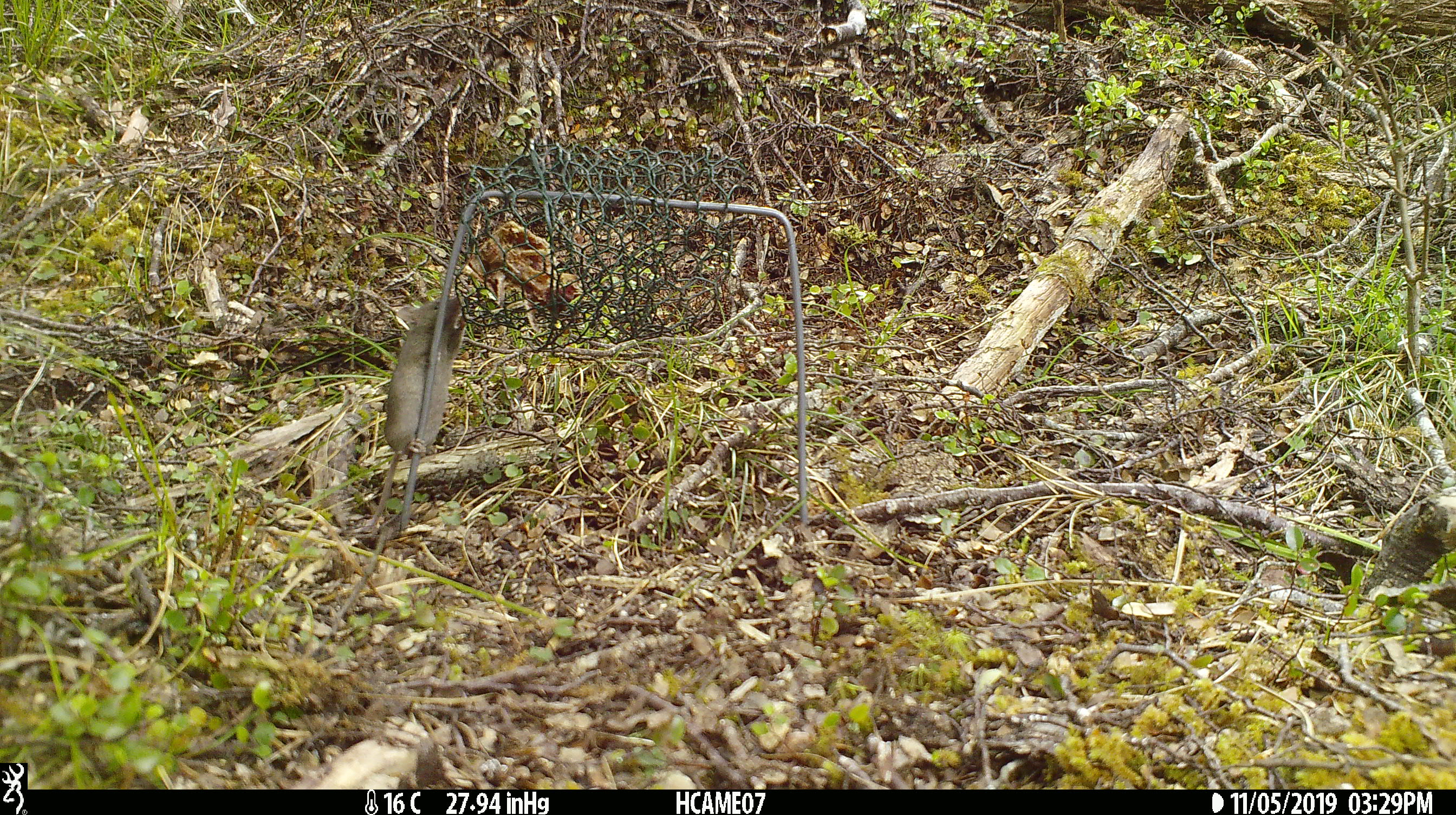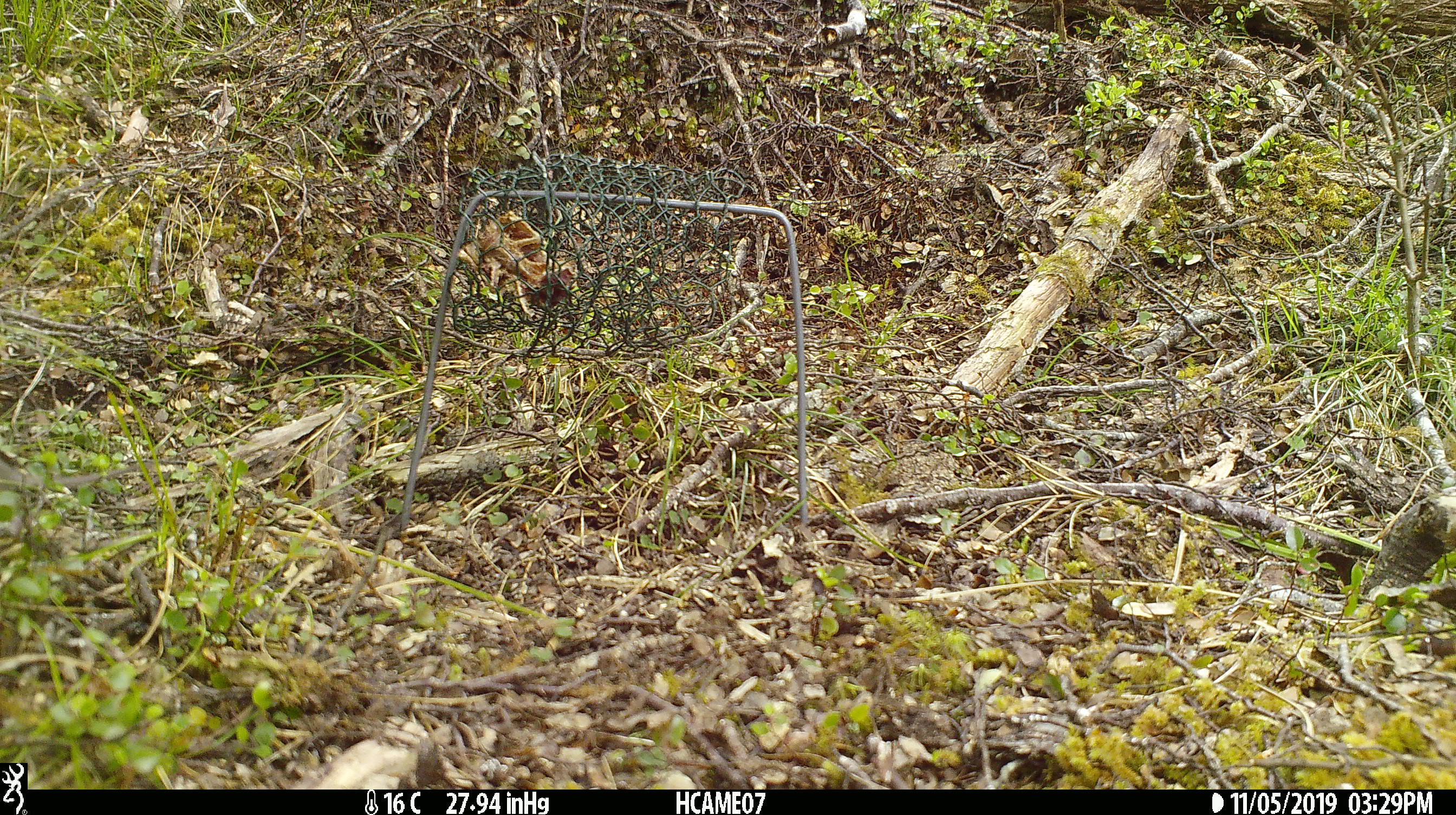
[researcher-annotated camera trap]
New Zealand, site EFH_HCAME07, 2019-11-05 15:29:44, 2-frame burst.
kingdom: Animalia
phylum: Chordata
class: Mammalia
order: Rodentia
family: Muridae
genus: Mus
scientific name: Mus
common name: mouse